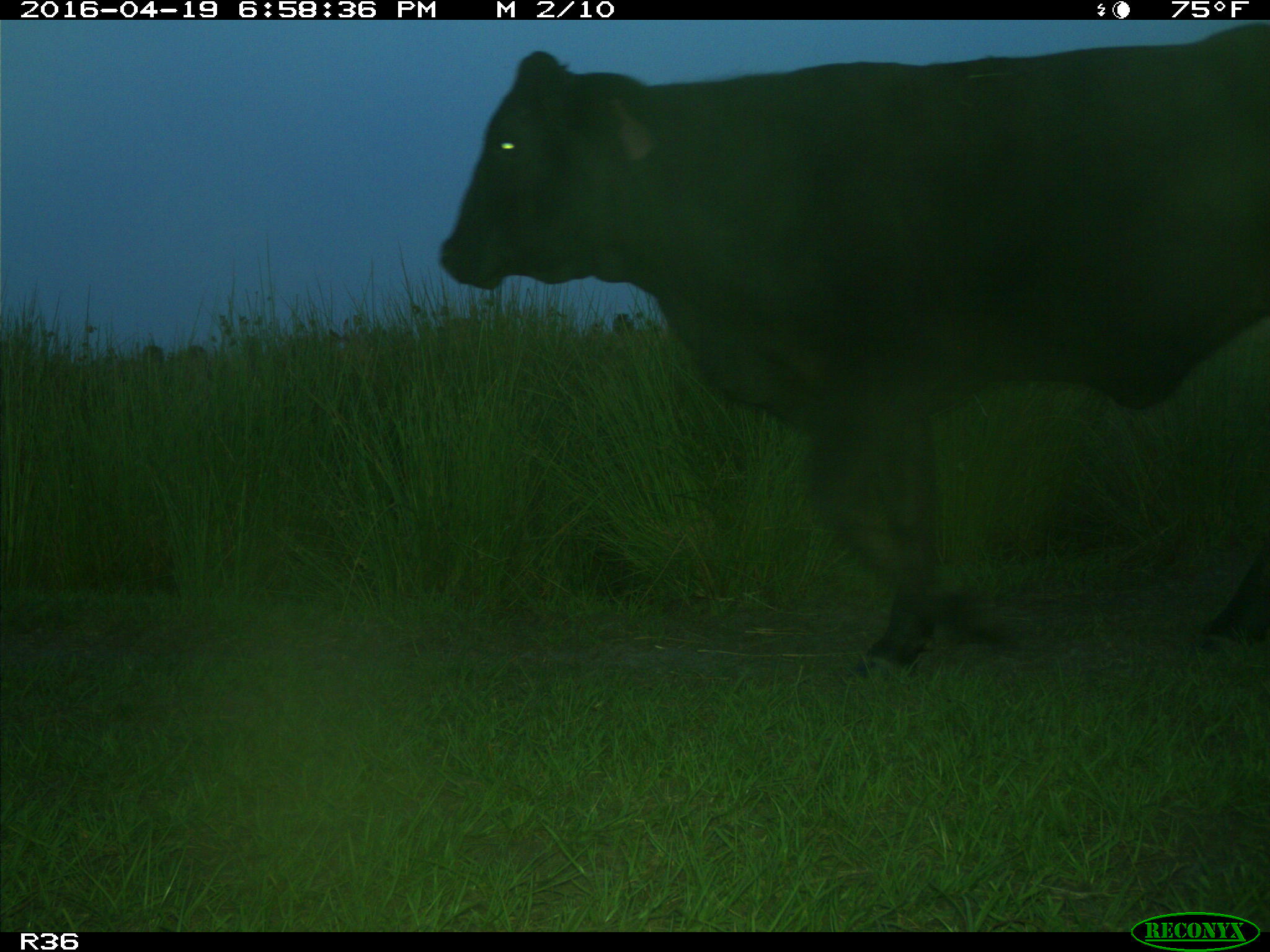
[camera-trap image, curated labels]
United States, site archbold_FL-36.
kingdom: Animalia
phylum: Chordata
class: Mammalia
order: Artiodactyla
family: Bovidae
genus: Bos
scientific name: Bos taurus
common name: domestic cow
Bos taurus (domestic cow).